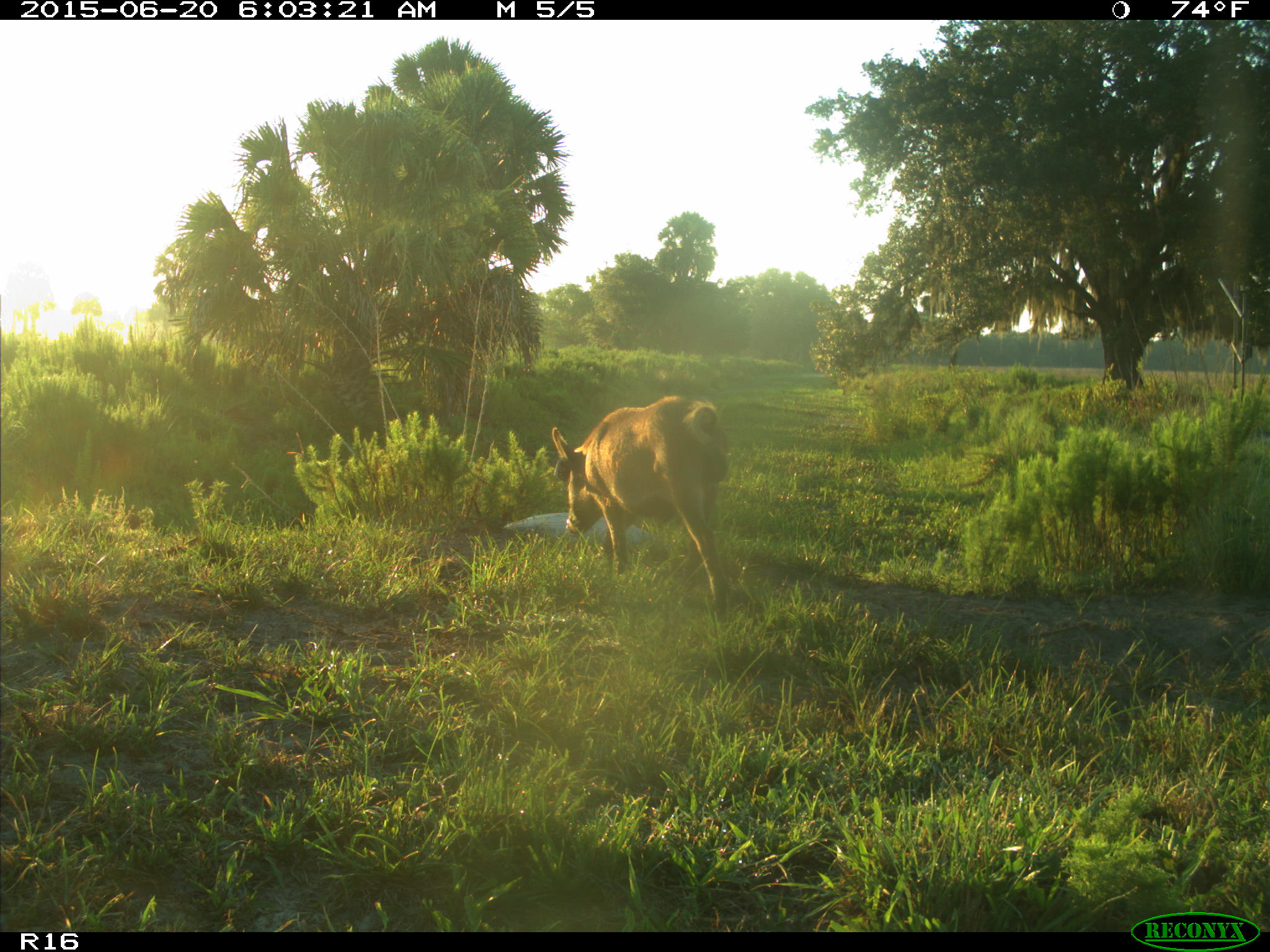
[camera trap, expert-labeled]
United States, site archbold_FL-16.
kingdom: Animalia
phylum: Chordata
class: Mammalia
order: Artiodactyla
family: Suidae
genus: Sus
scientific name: Sus scrofa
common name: wild boar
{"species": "Sus scrofa (wild boar)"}